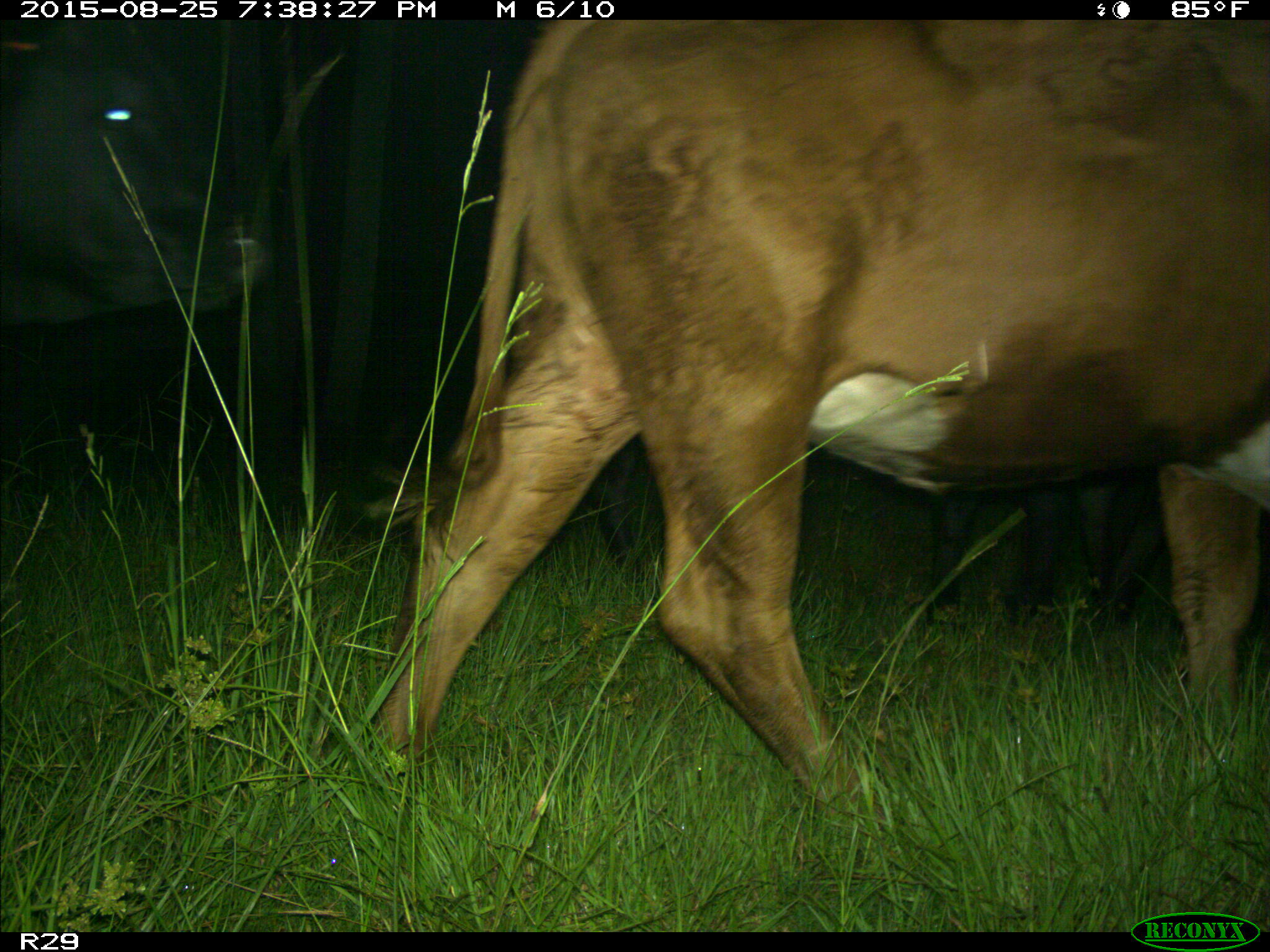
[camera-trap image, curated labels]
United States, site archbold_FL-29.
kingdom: Animalia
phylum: Chordata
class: Mammalia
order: Artiodactyla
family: Bovidae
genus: Bos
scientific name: Bos taurus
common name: domestic cow